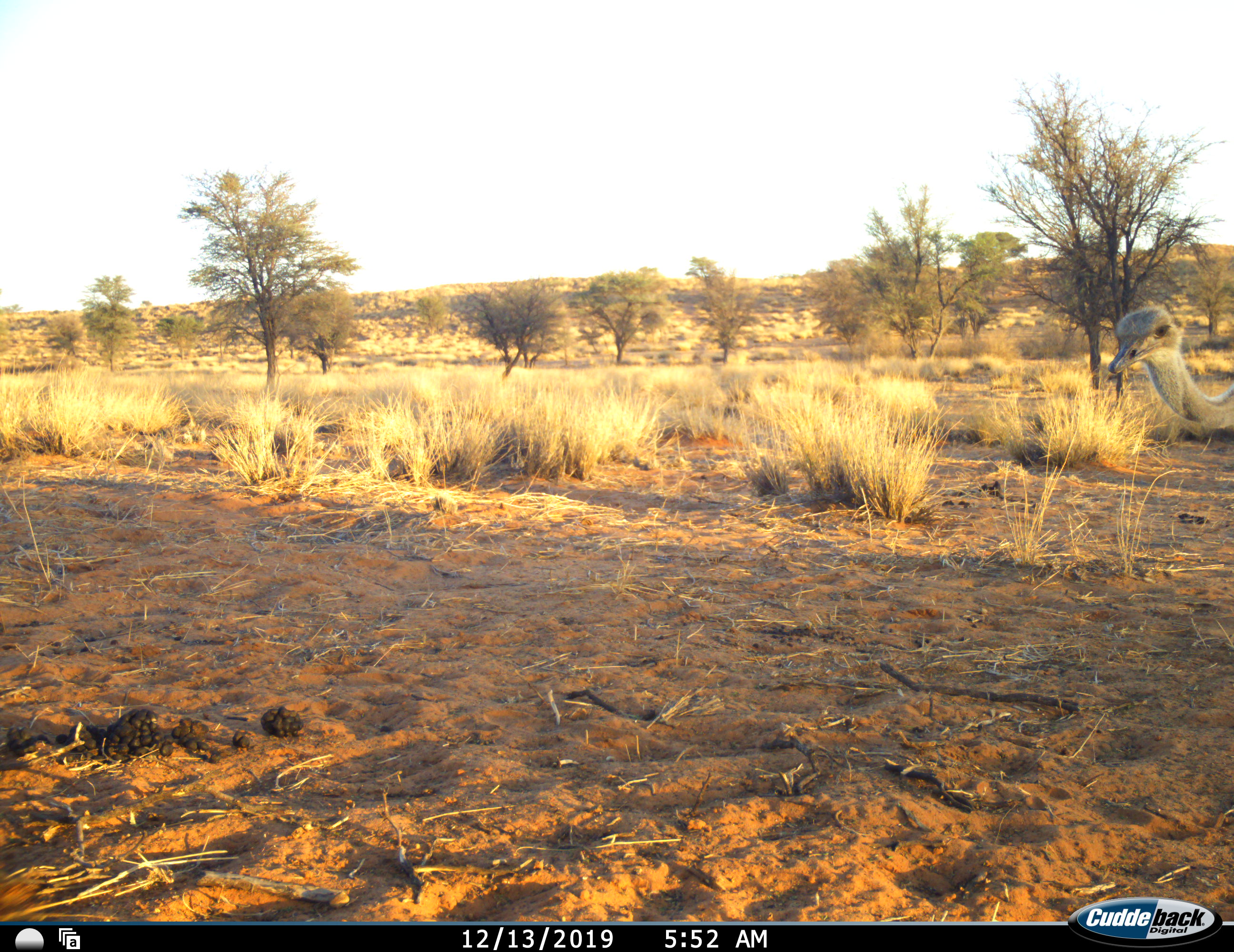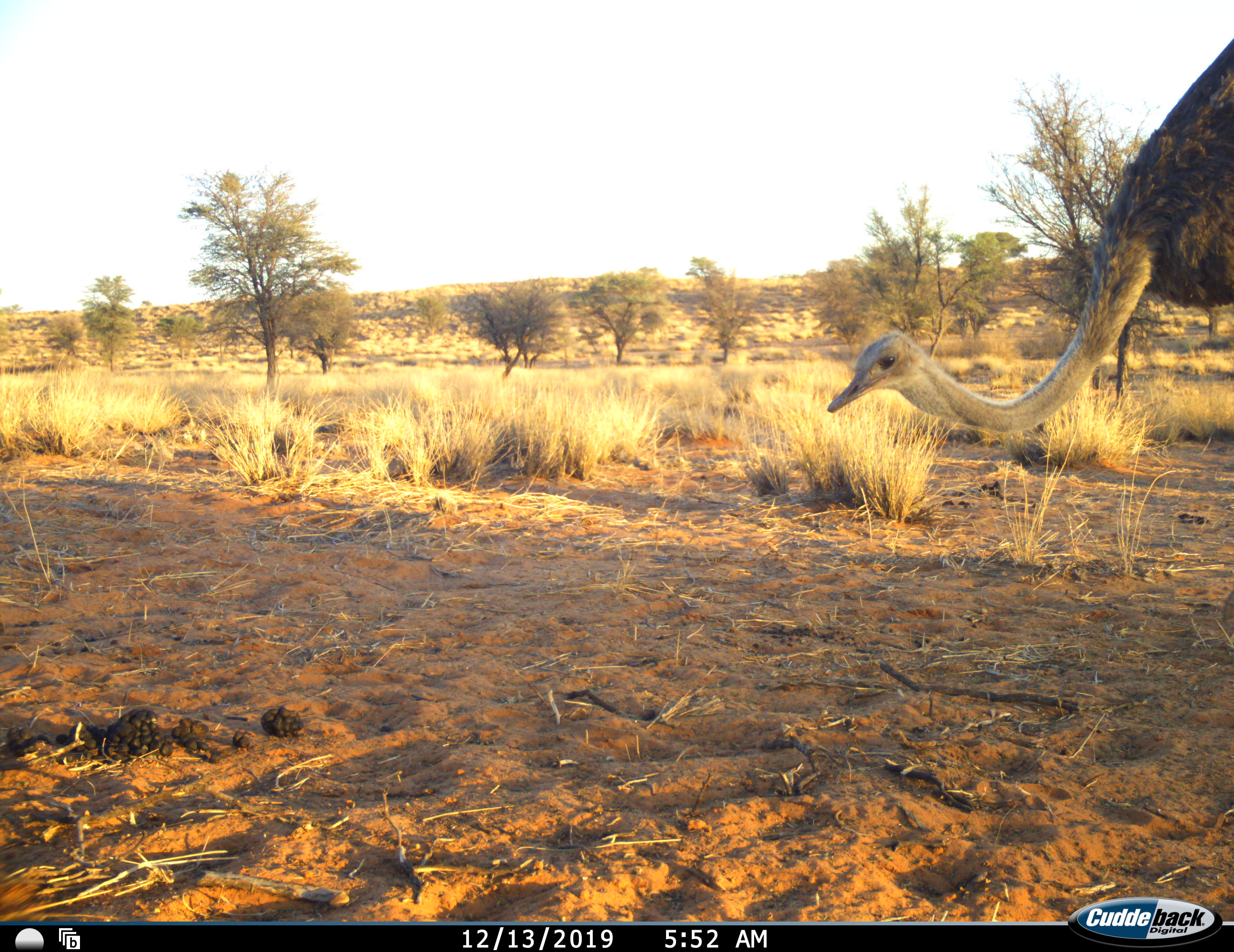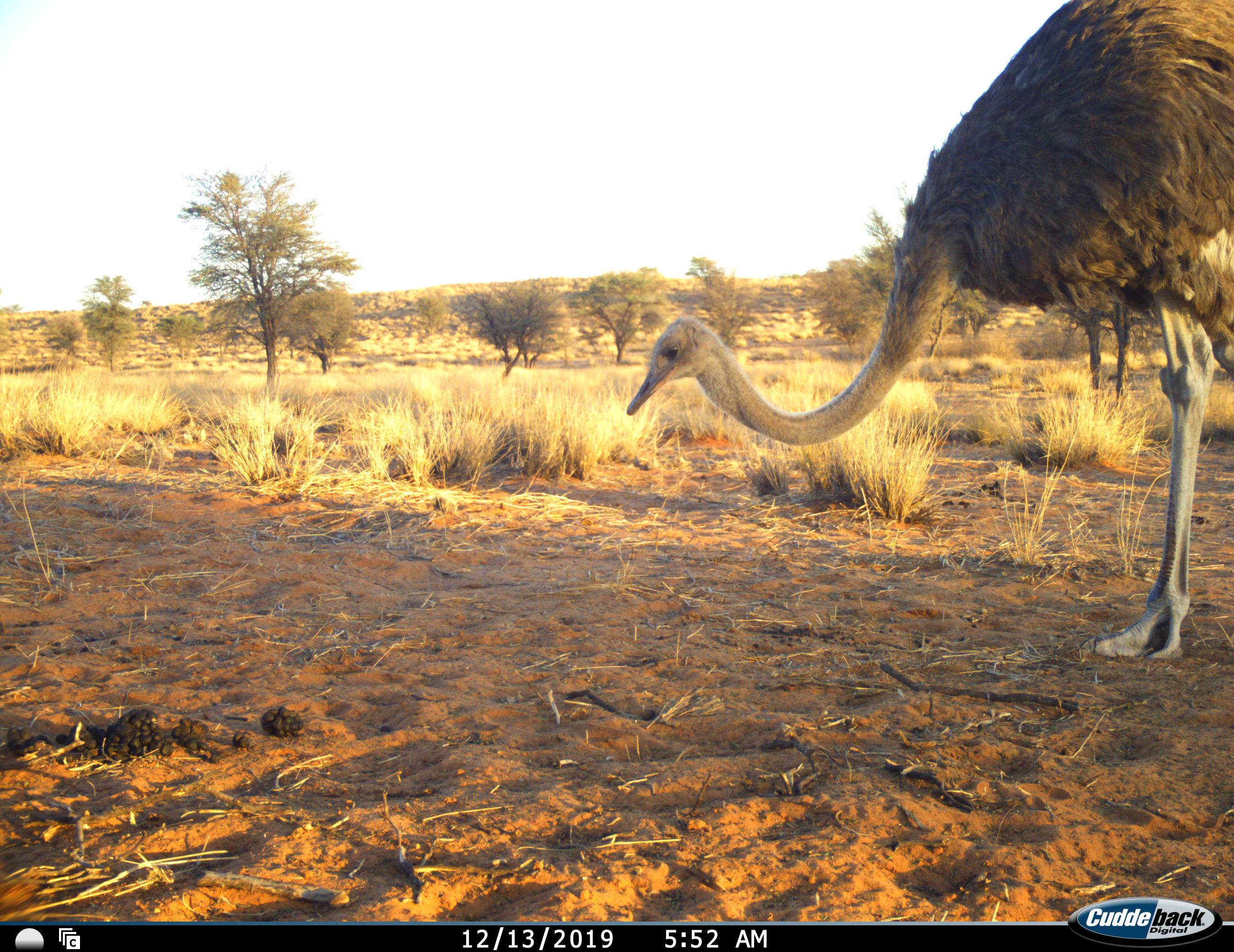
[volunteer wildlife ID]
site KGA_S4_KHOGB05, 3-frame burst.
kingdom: Animalia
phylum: Chordata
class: Aves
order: Struthioniformes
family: Struthionidae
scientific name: Struthionidae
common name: ostrich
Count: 1.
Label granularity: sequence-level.